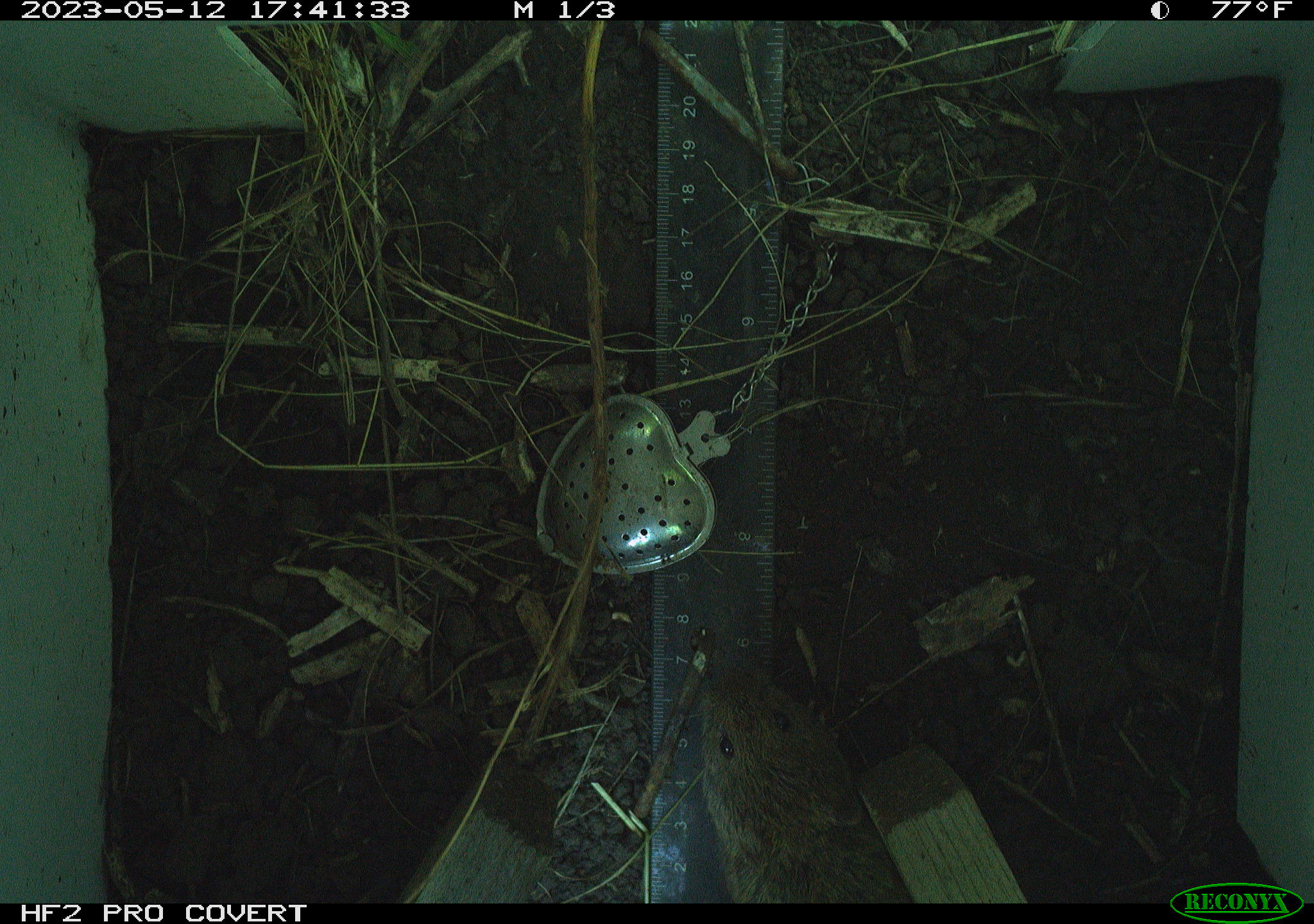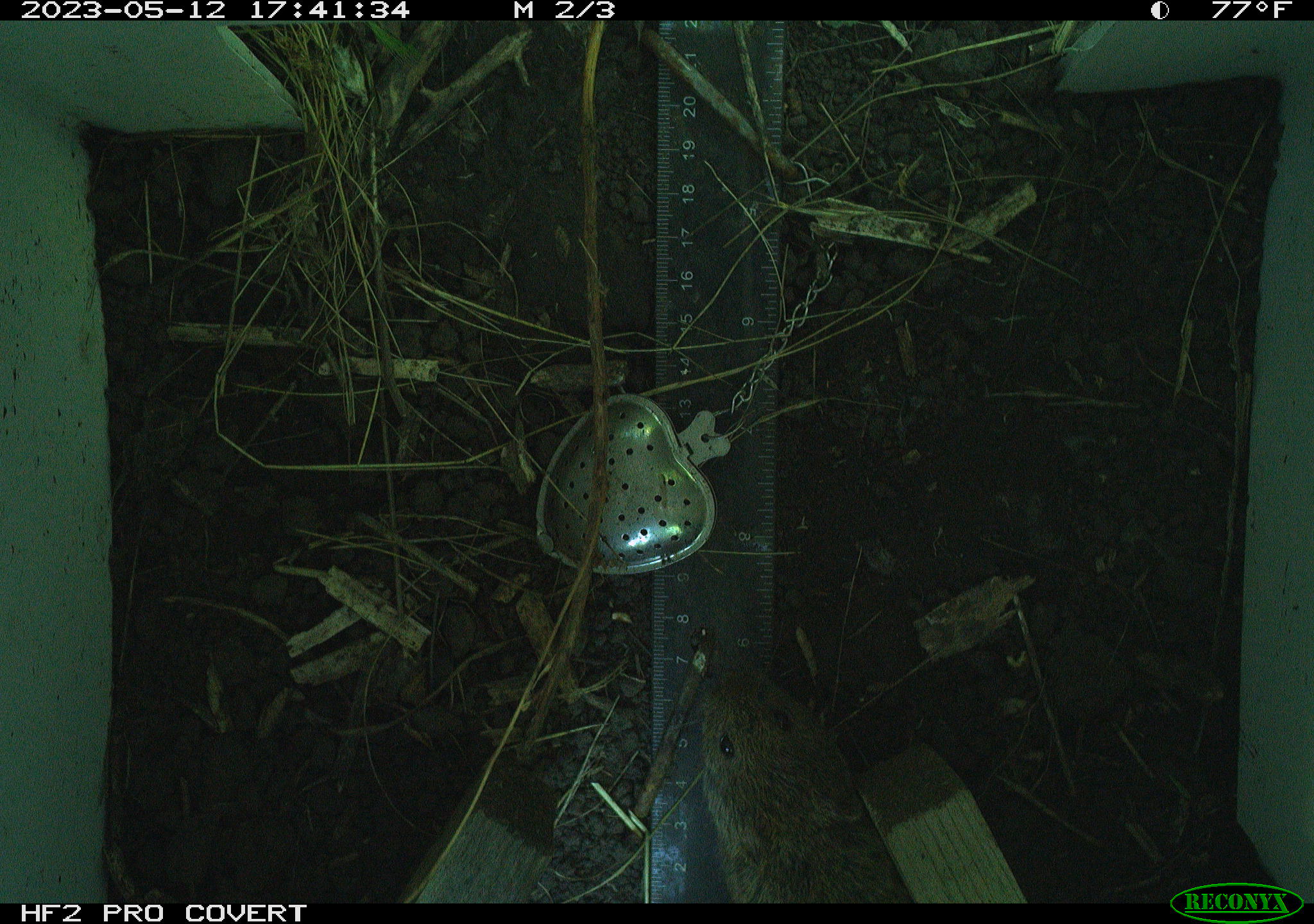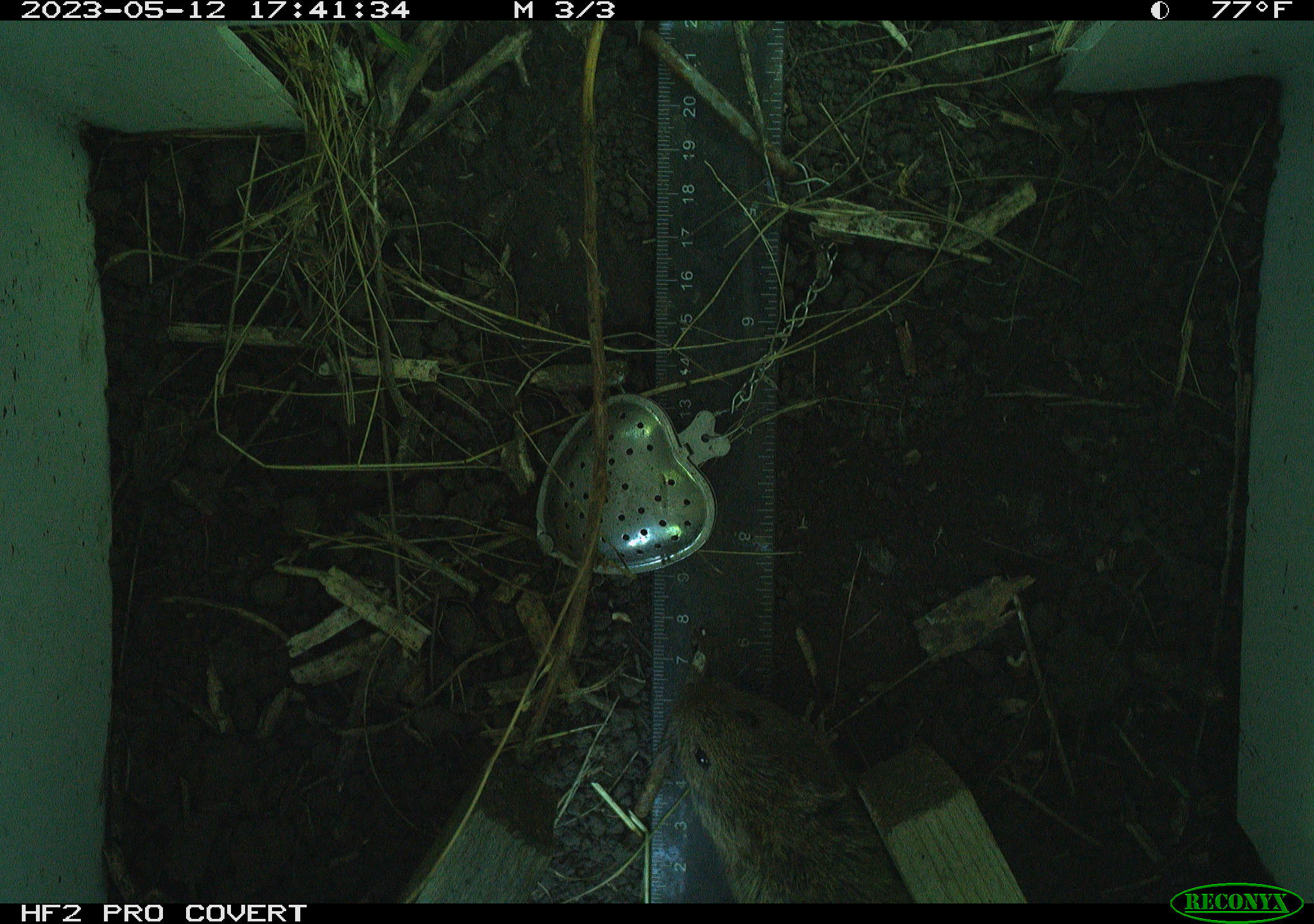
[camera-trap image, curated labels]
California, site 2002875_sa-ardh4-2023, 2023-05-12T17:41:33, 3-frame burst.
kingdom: Animalia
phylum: Chordata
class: Mammalia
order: Rodentia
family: Cricetidae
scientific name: Arvicolinae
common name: voles, lemmings, and muskrats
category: arvicolinae subfamily